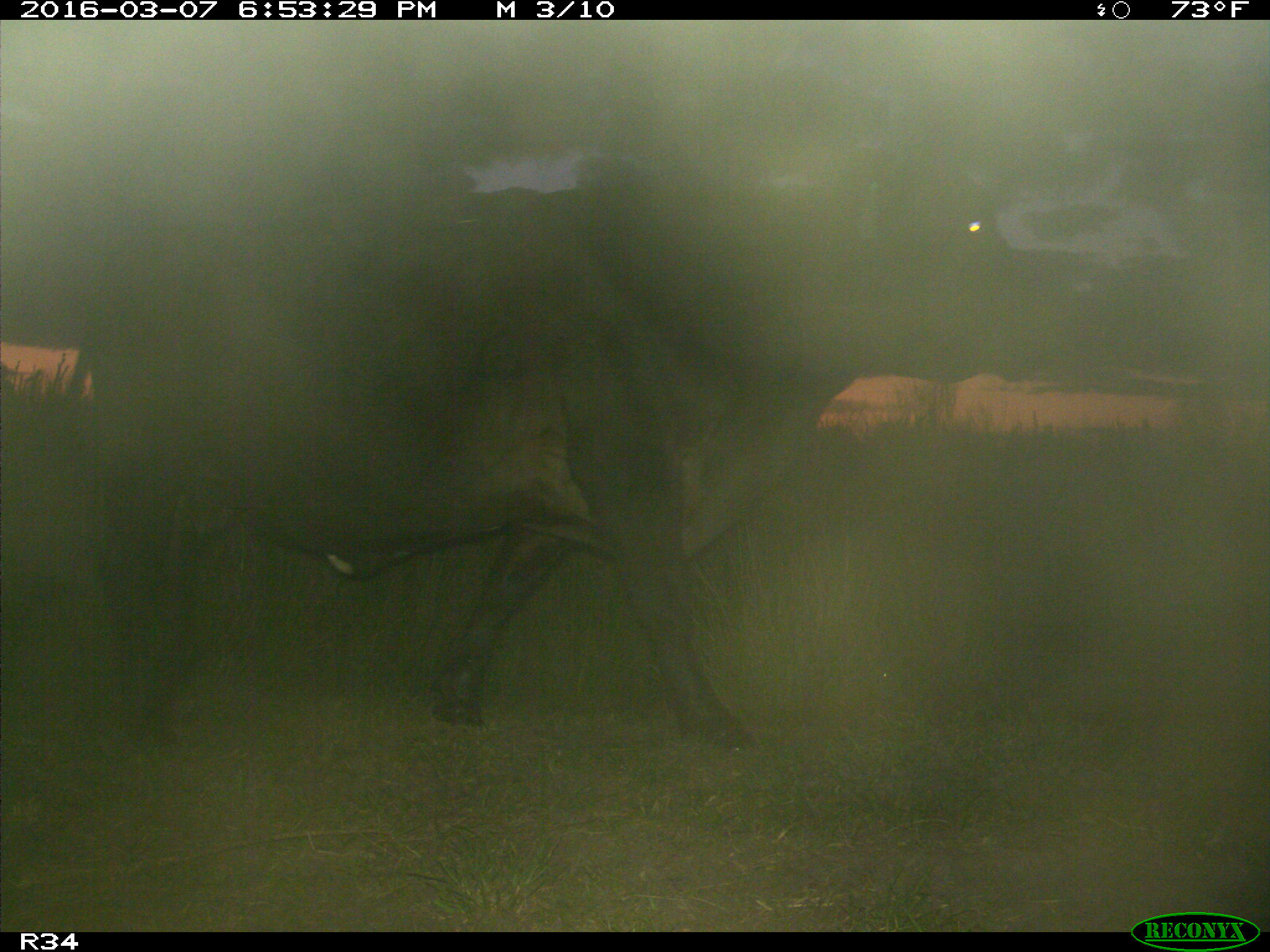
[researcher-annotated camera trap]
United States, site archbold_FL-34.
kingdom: Animalia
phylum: Chordata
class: Mammalia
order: Artiodactyla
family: Bovidae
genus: Bos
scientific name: Bos taurus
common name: domestic cow